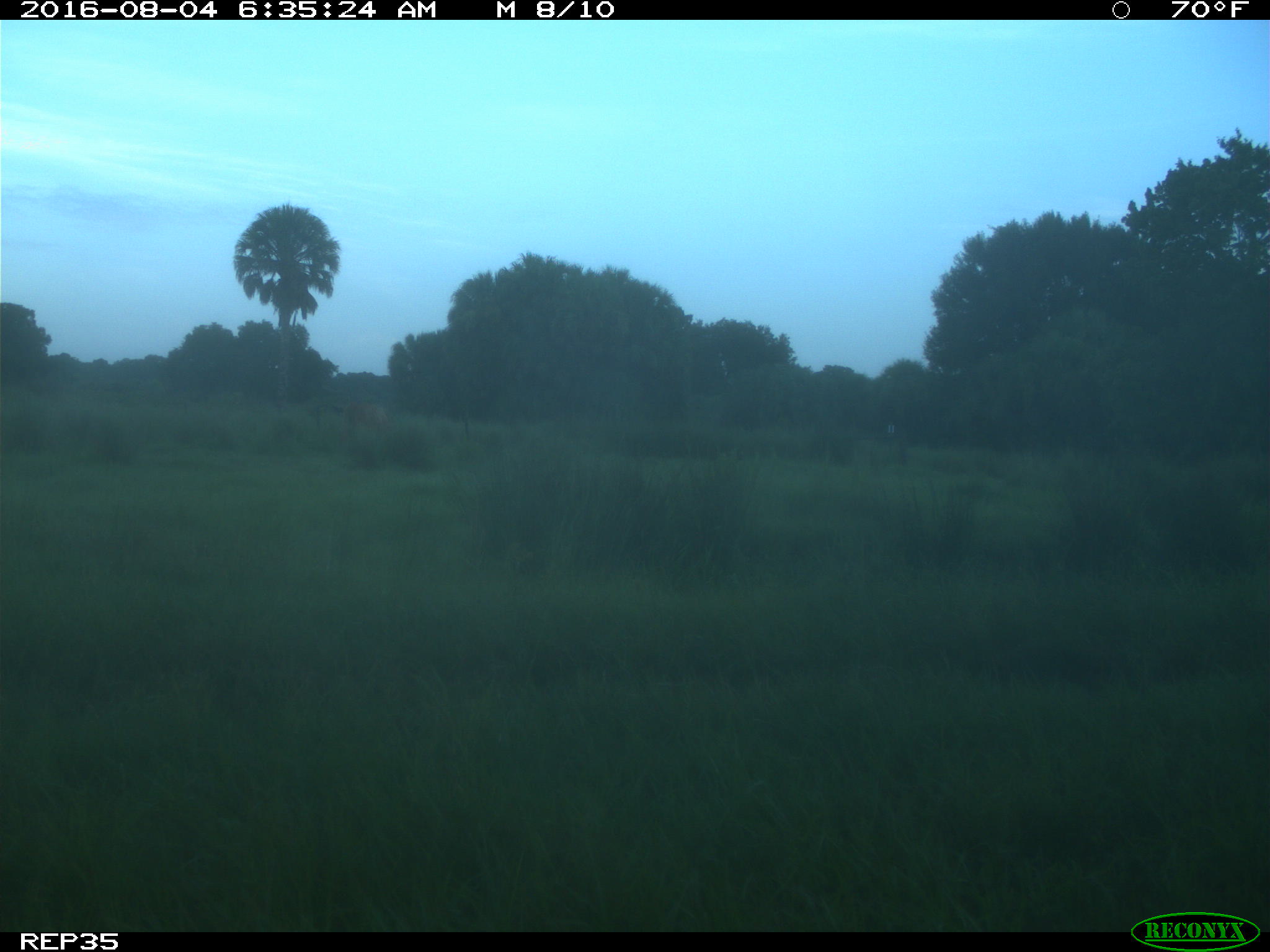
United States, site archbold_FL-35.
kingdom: Animalia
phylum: Chordata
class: Mammalia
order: Artiodactyla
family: Bovidae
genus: Bos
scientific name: Bos taurus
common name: domestic cow